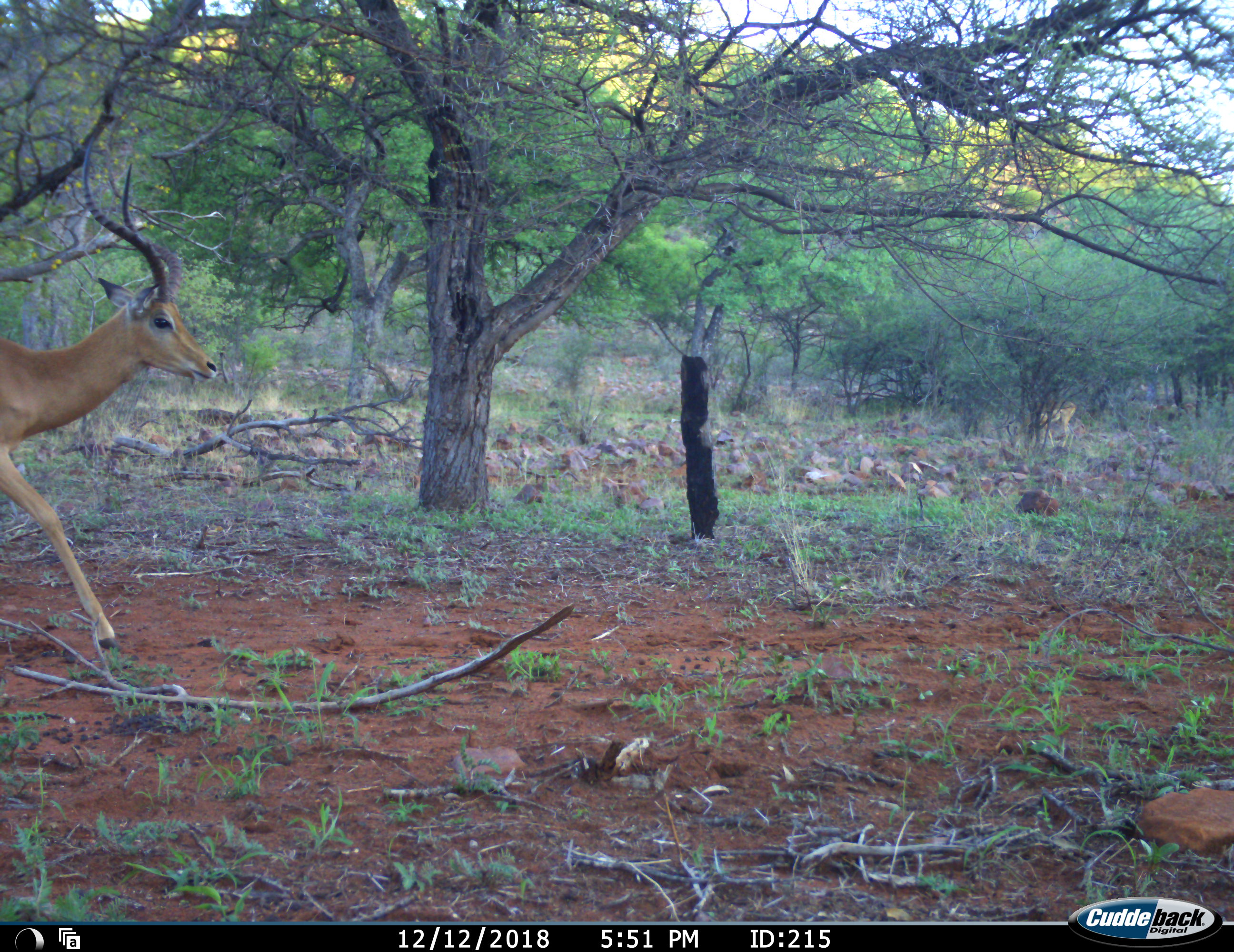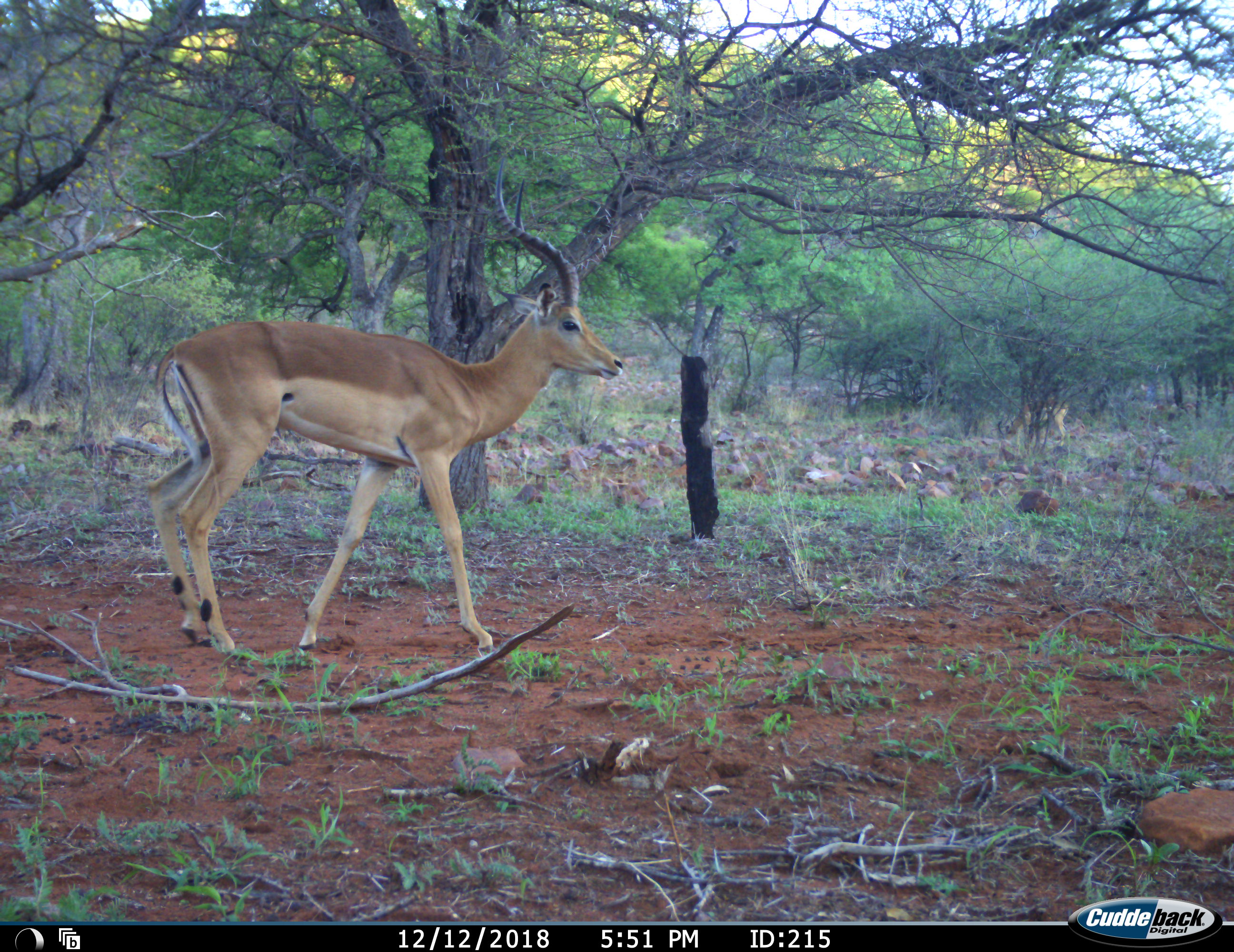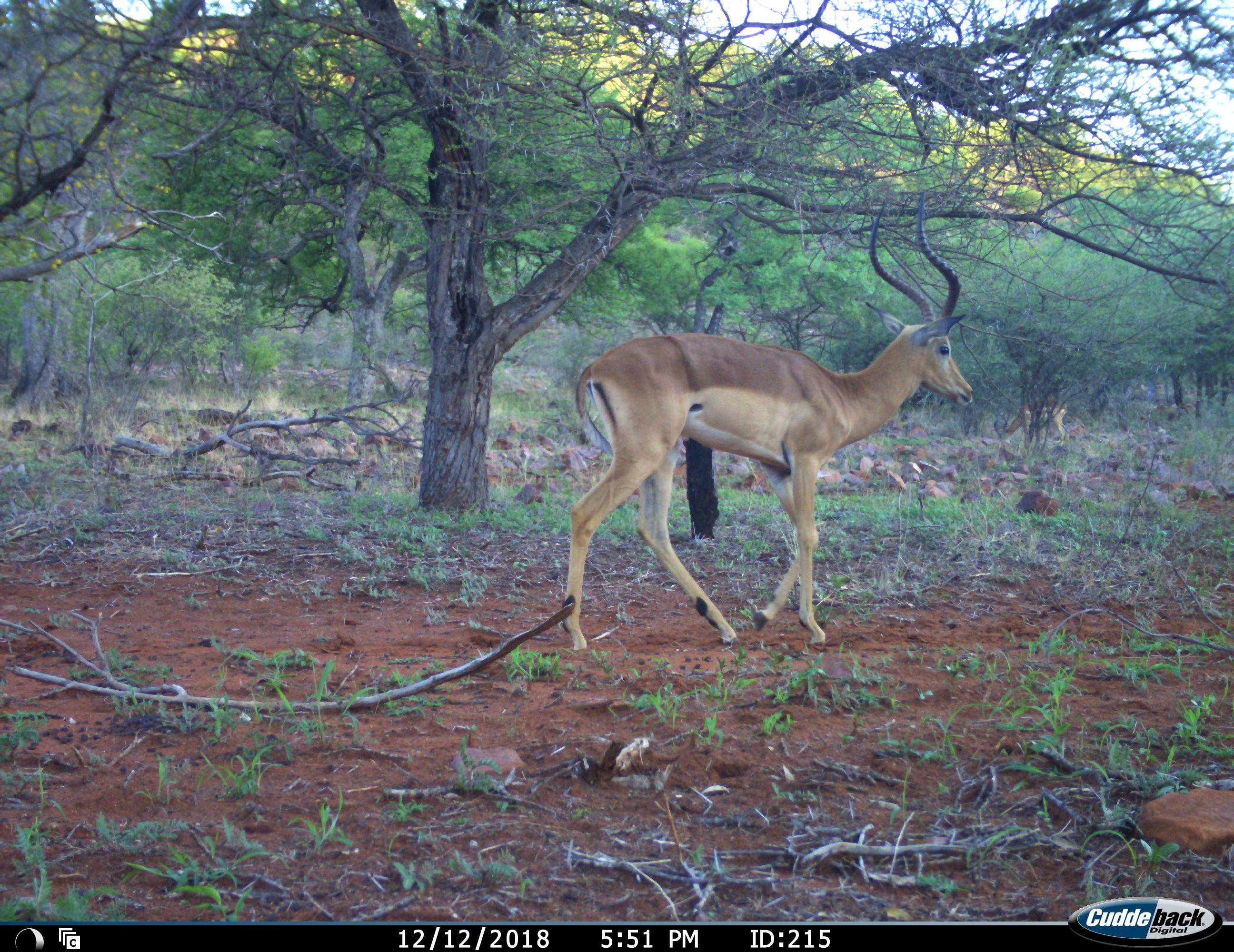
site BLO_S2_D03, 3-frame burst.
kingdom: Animalia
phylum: Chordata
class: Mammalia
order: Artiodactyla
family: Bovidae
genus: Aepyceros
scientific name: Aepyceros melampus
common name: impala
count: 1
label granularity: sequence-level